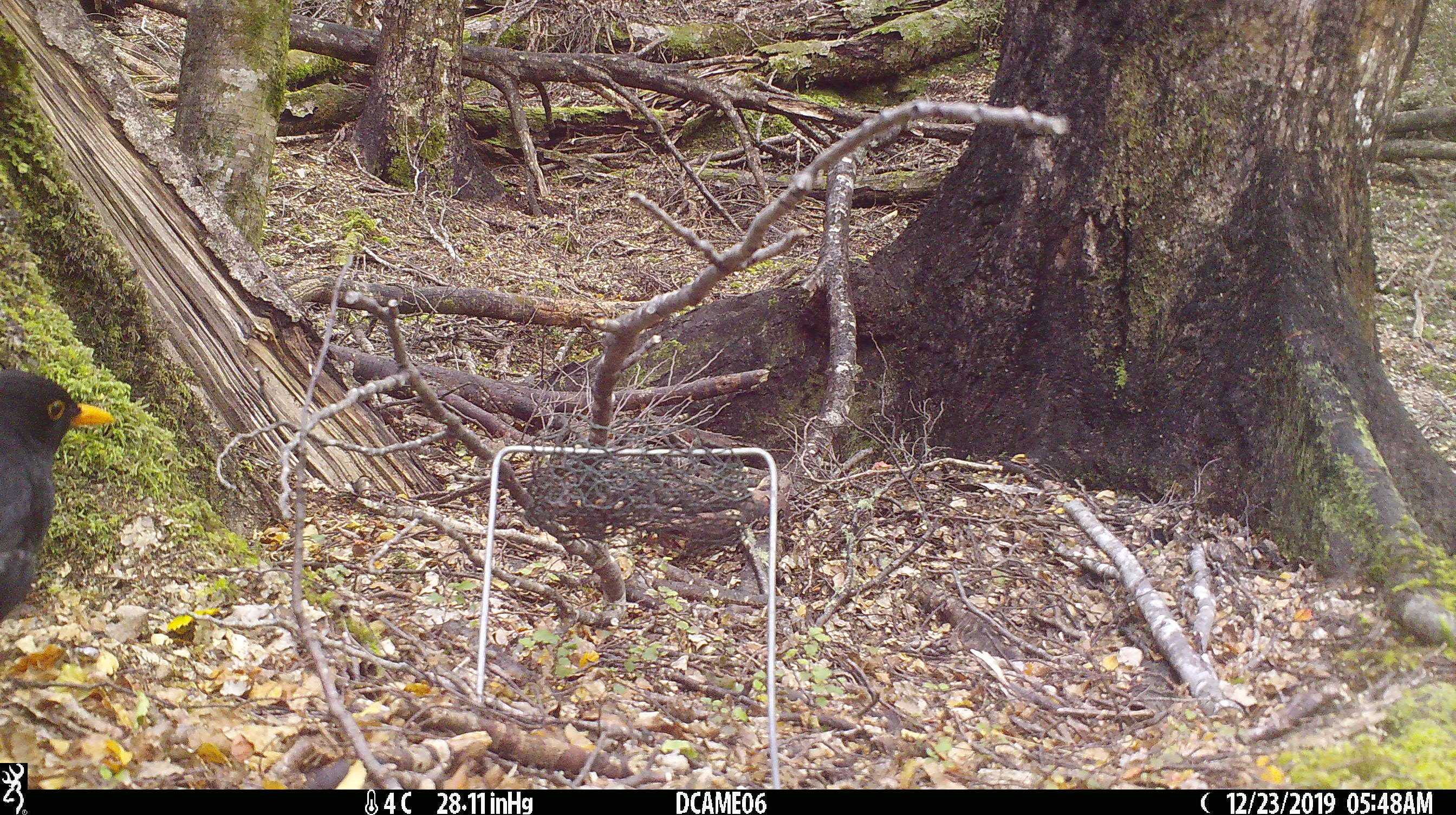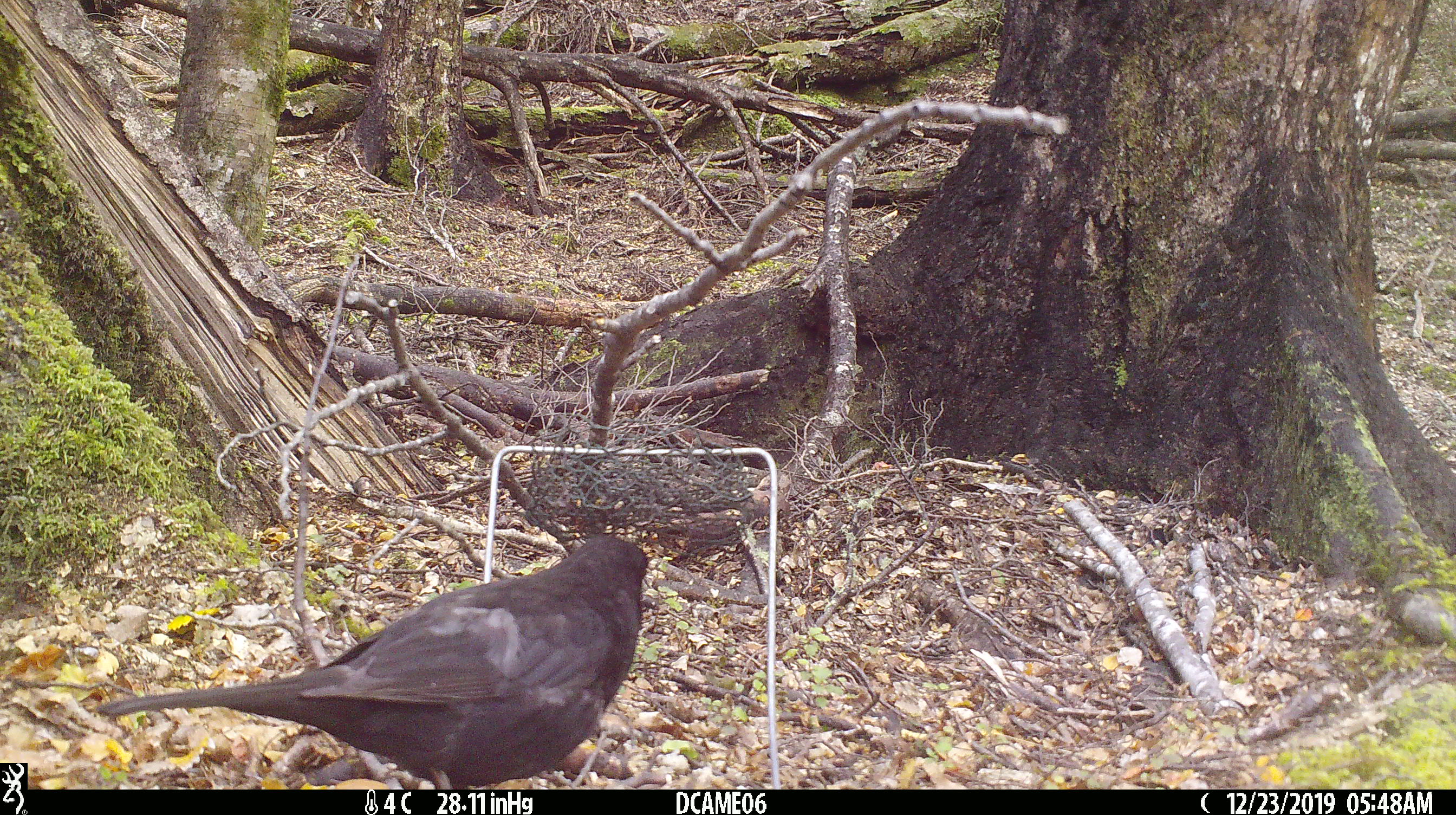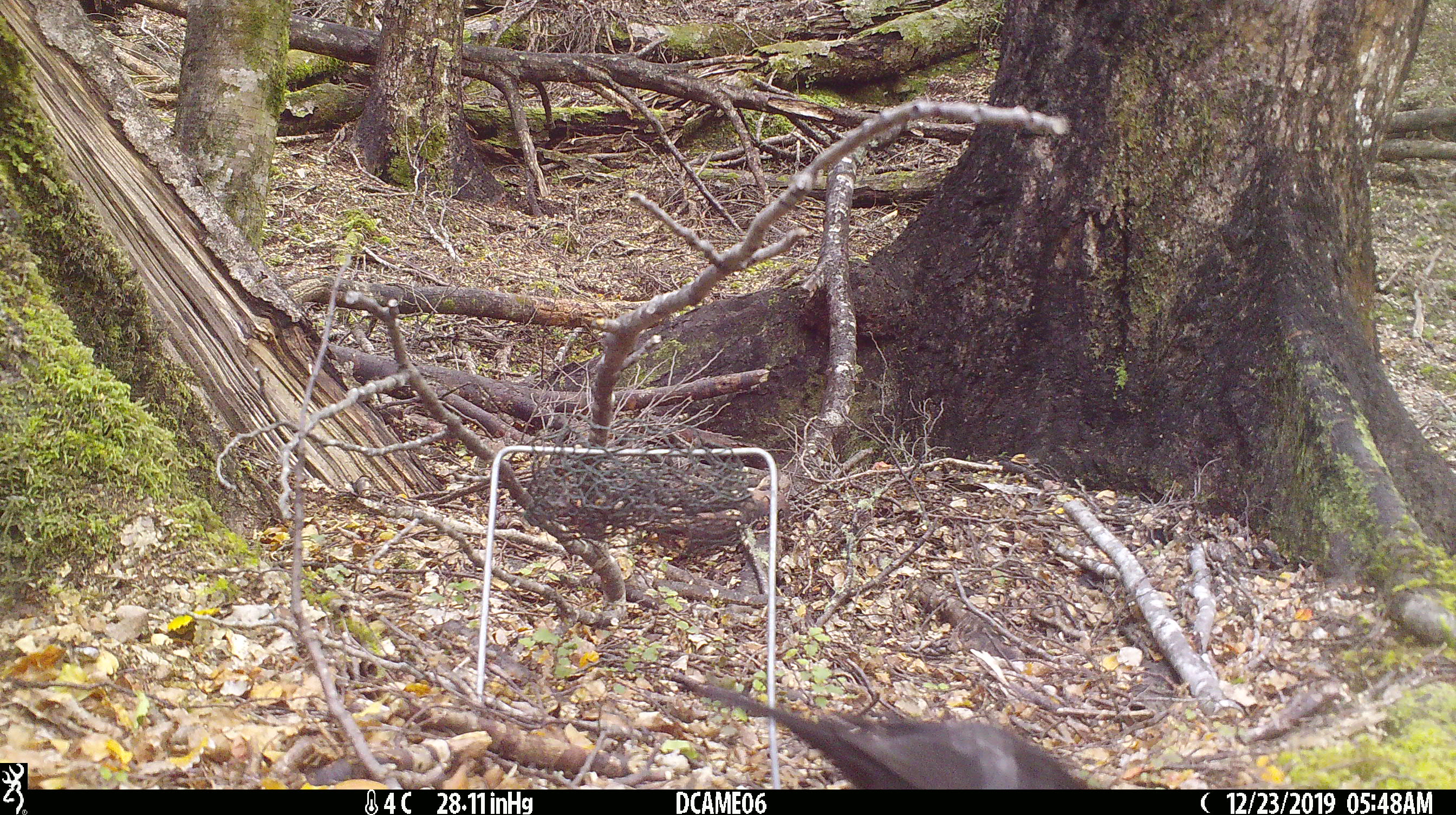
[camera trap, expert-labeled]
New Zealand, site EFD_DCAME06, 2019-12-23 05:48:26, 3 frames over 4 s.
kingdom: Animalia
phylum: Chordata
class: Aves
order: Passeriformes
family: Turdidae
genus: Turdus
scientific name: Turdus merula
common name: eurasian blackbird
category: blackbird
Blackbird (eurasian blackbird) (Turdus merula).